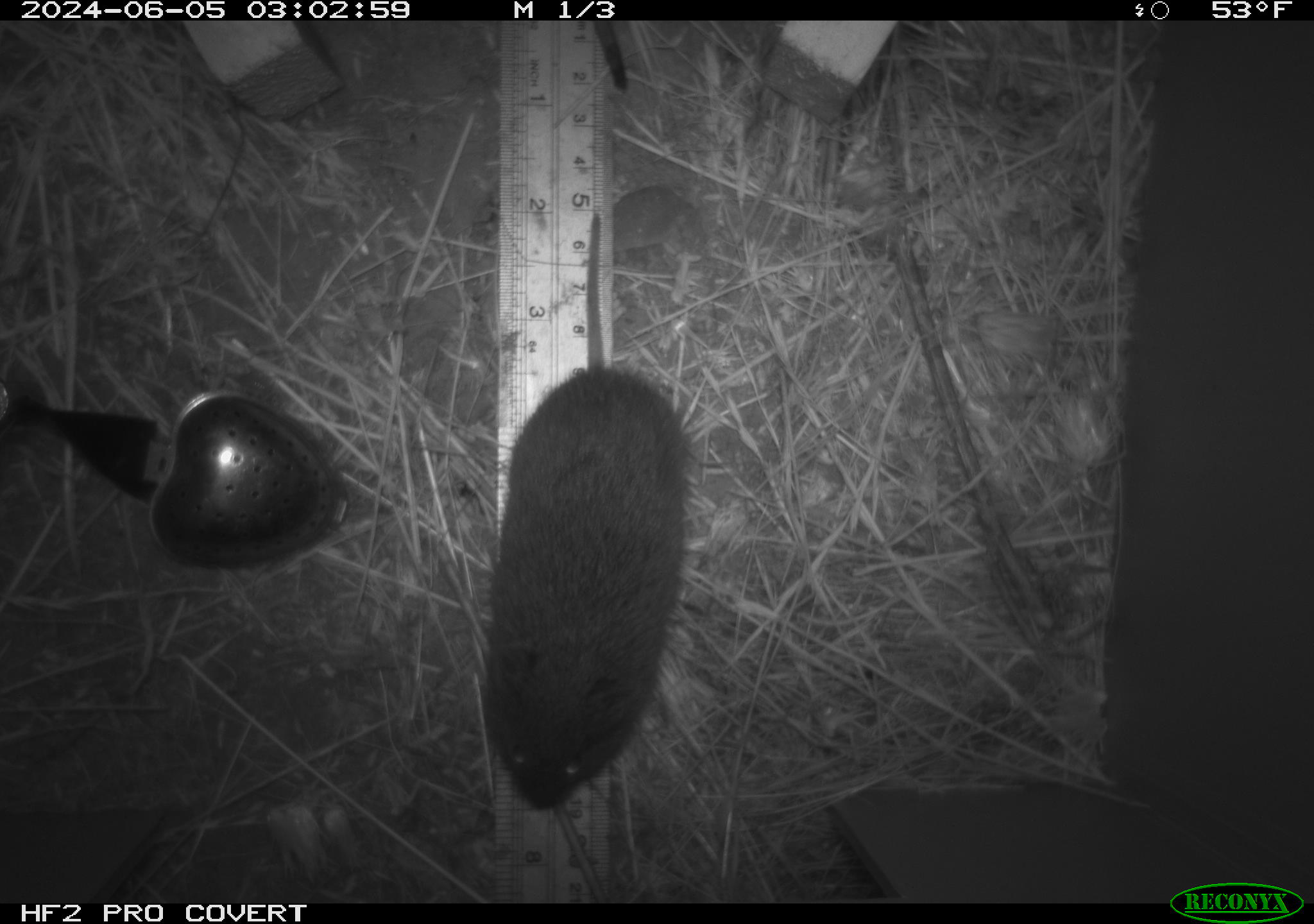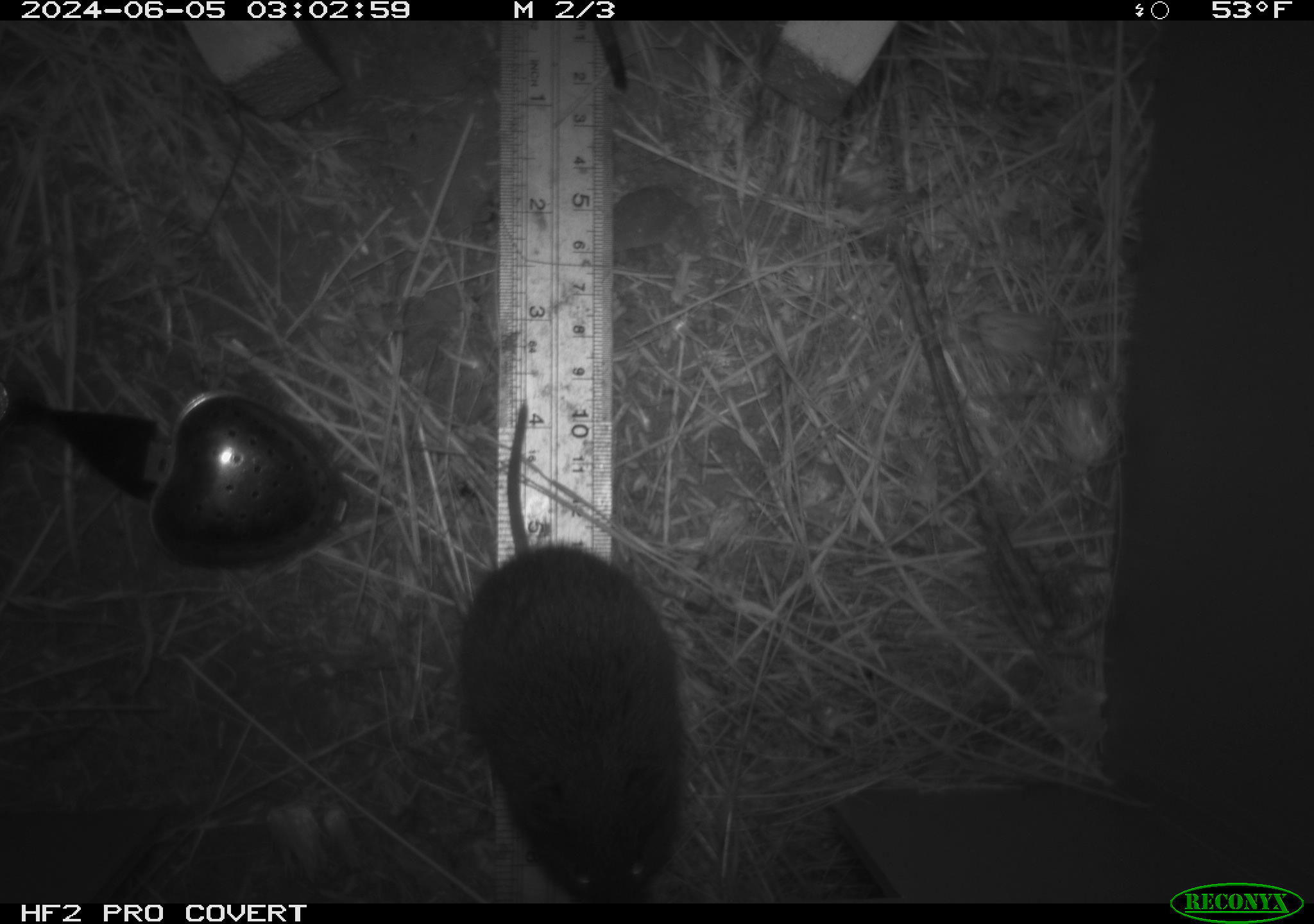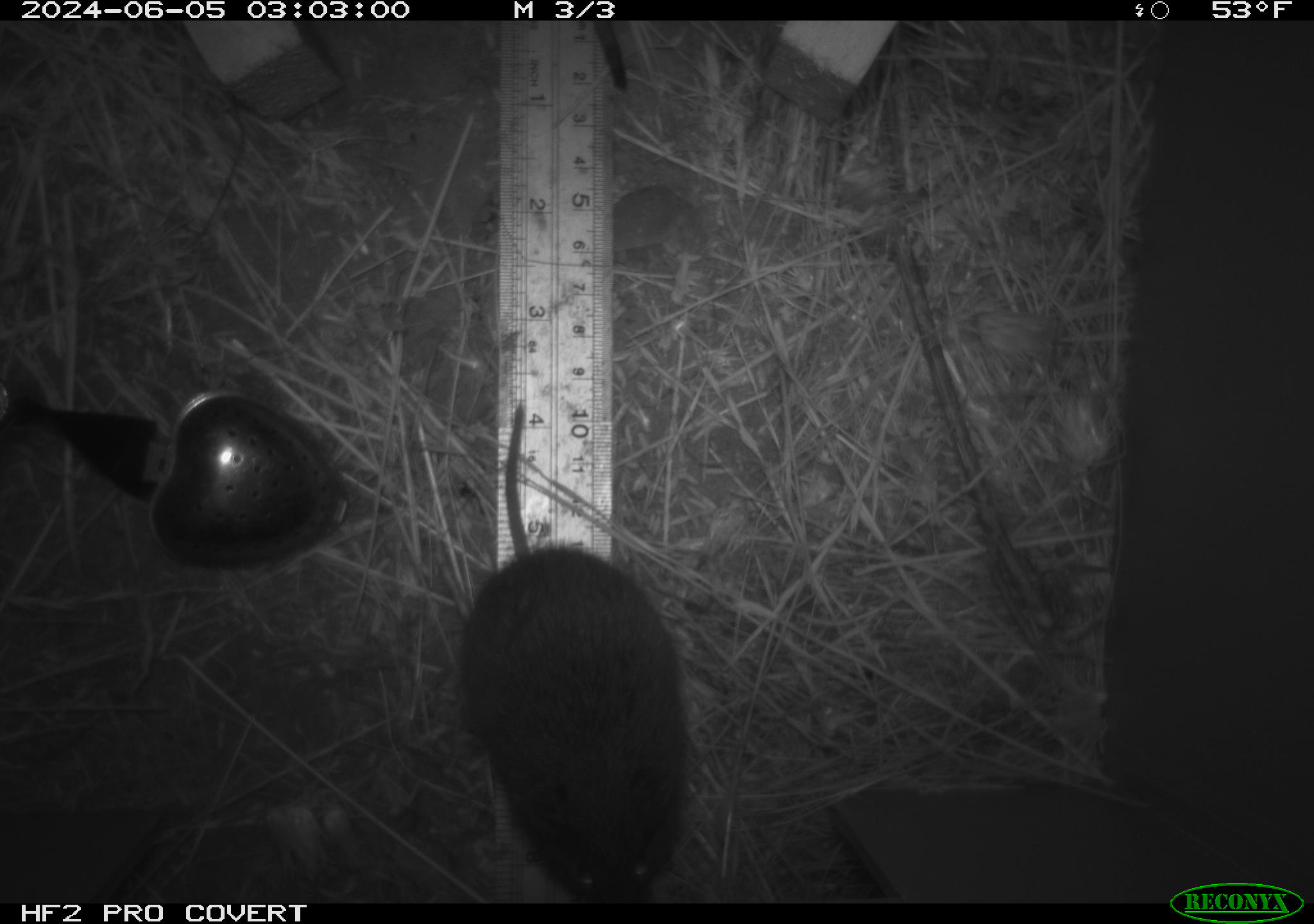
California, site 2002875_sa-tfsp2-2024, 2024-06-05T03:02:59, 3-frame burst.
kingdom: Animalia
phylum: Chordata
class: Mammalia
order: Rodentia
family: Cricetidae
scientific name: Arvicolinae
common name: voles, lemmings, and muskrats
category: arvicolinae subfamily